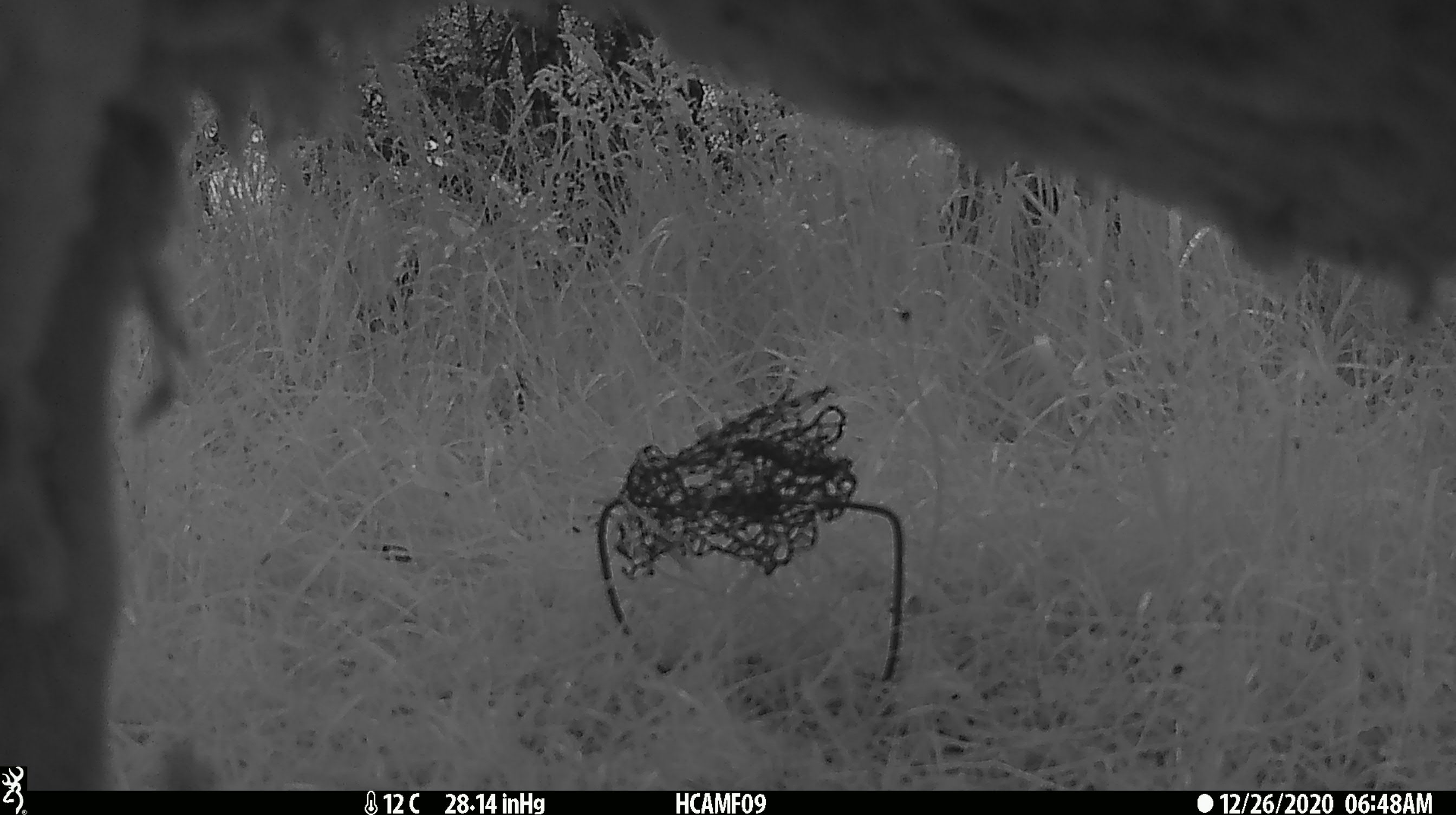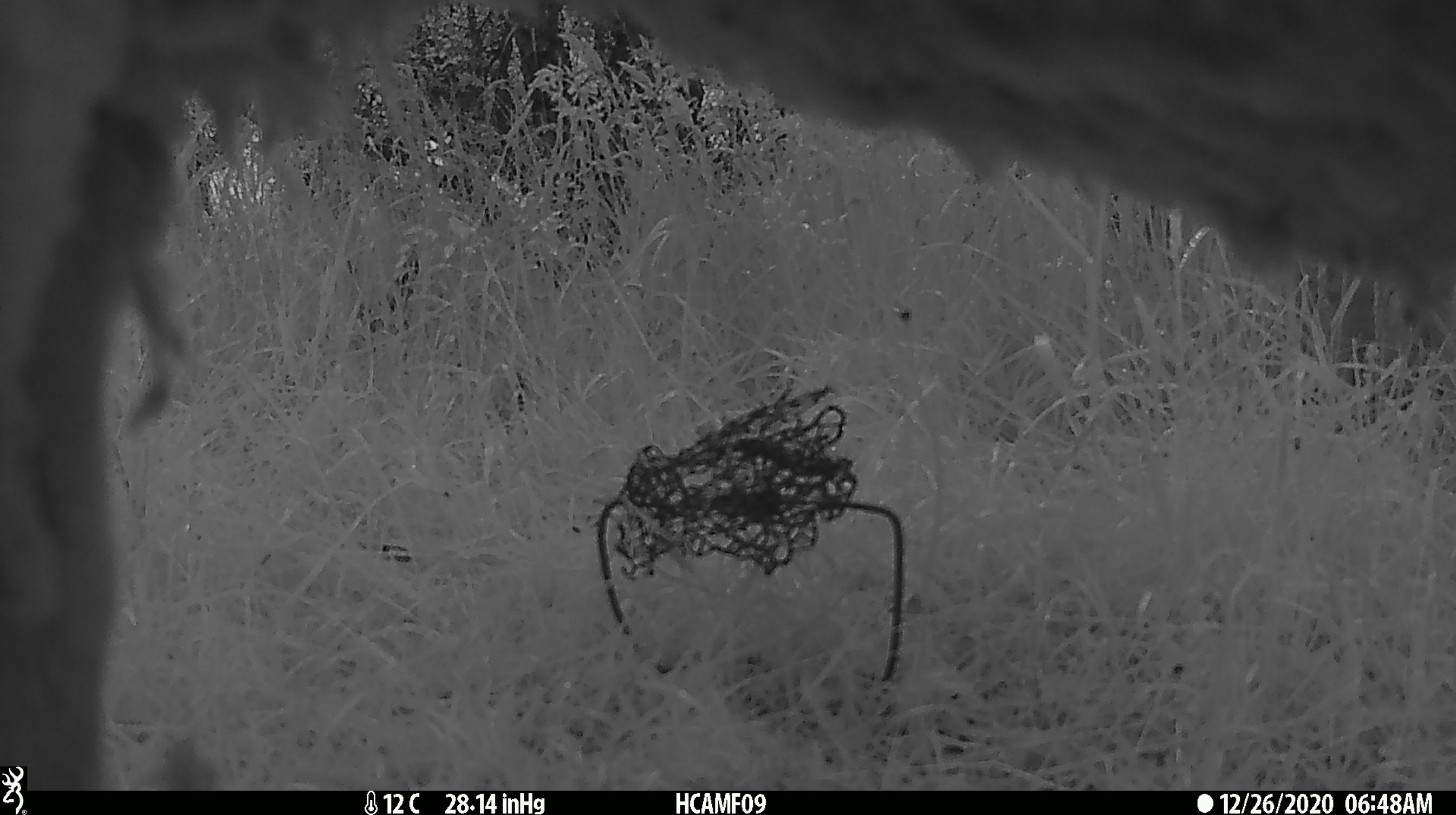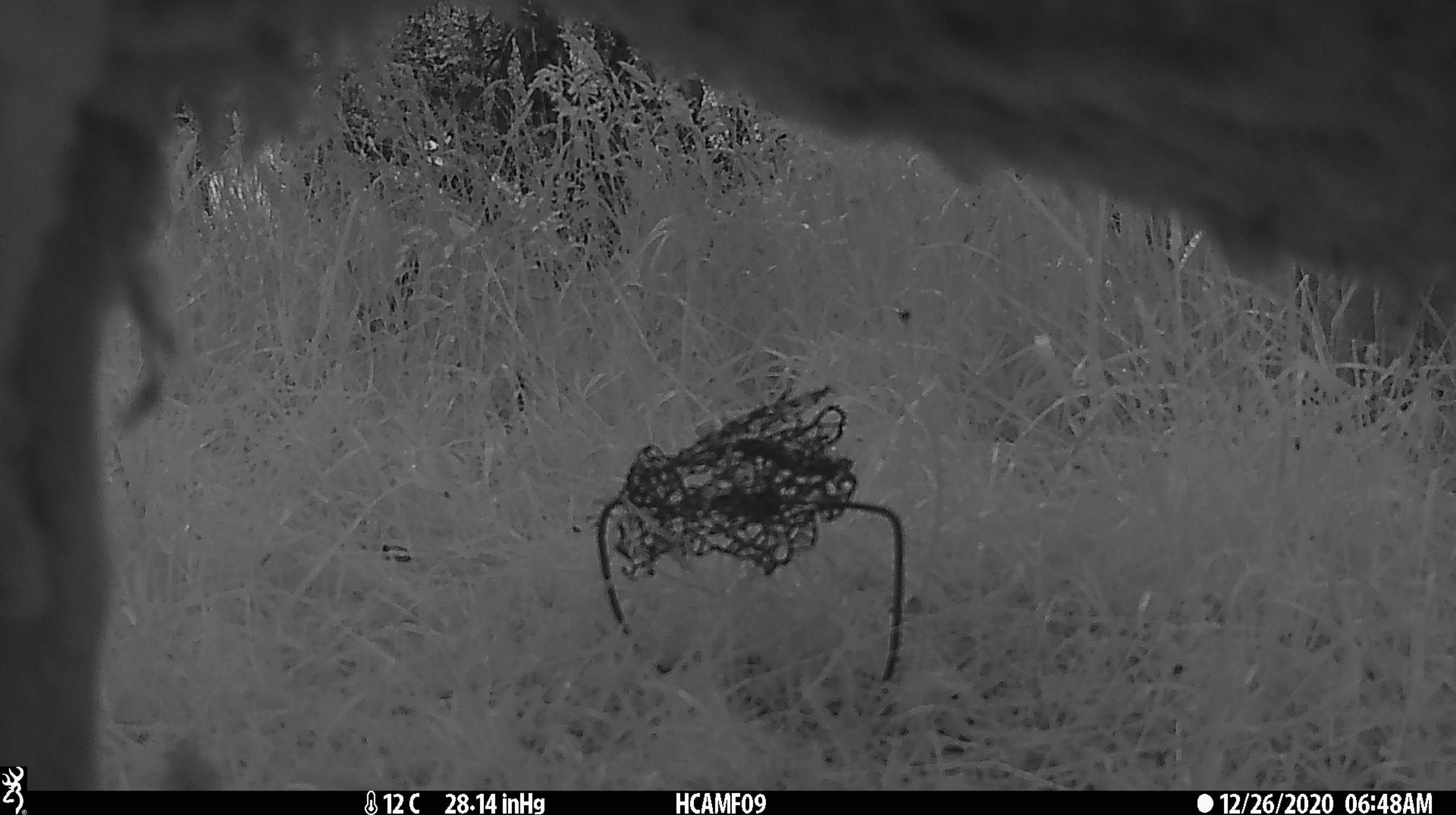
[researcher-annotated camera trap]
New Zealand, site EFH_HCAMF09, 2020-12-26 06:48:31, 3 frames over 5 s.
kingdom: Animalia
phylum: Chordata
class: Mammalia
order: Artiodactyla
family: Bovidae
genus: Ovis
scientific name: Ovis aries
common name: domestic sheep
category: sheep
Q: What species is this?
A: Sheep (domestic sheep) (Ovis aries).